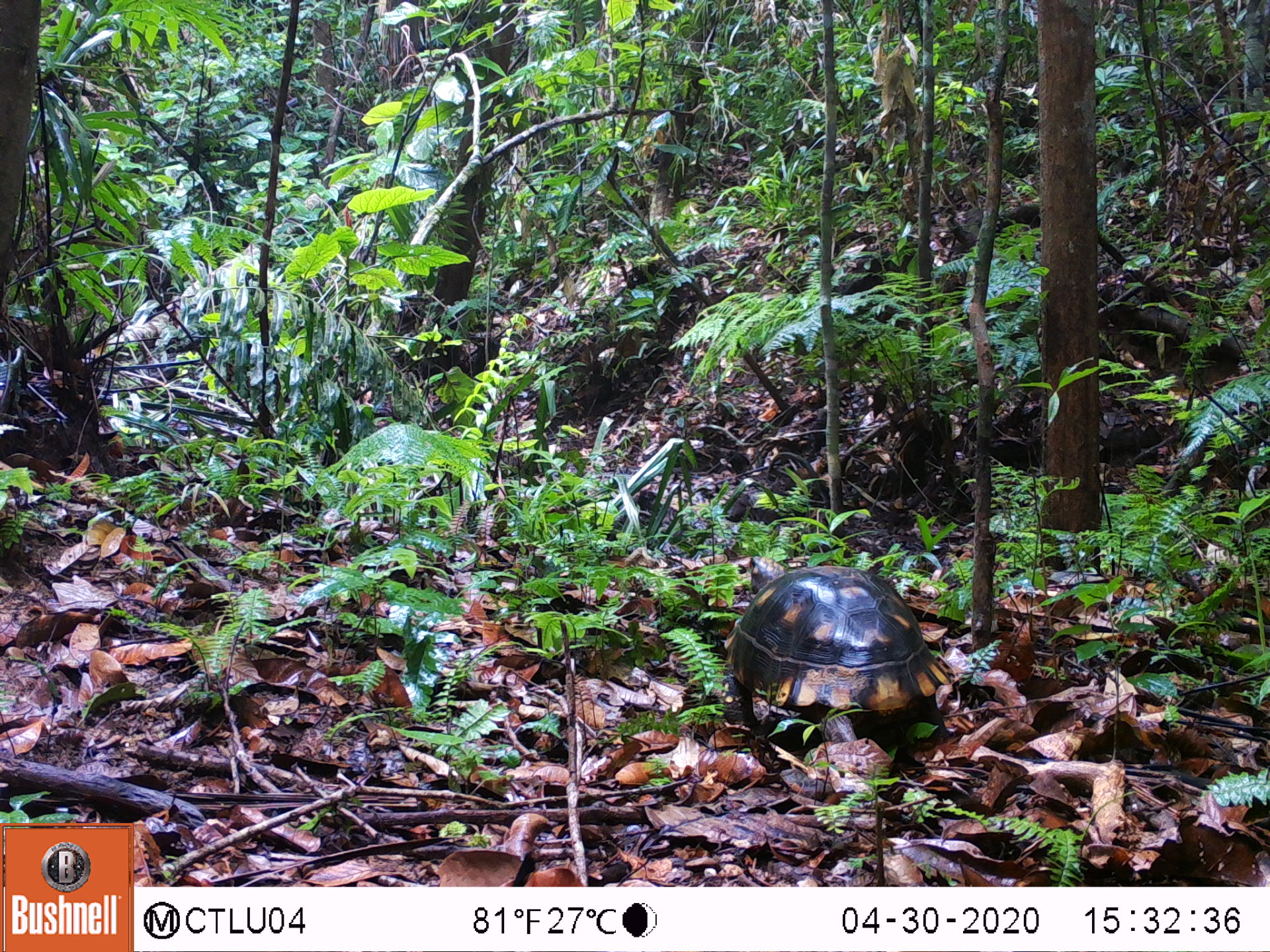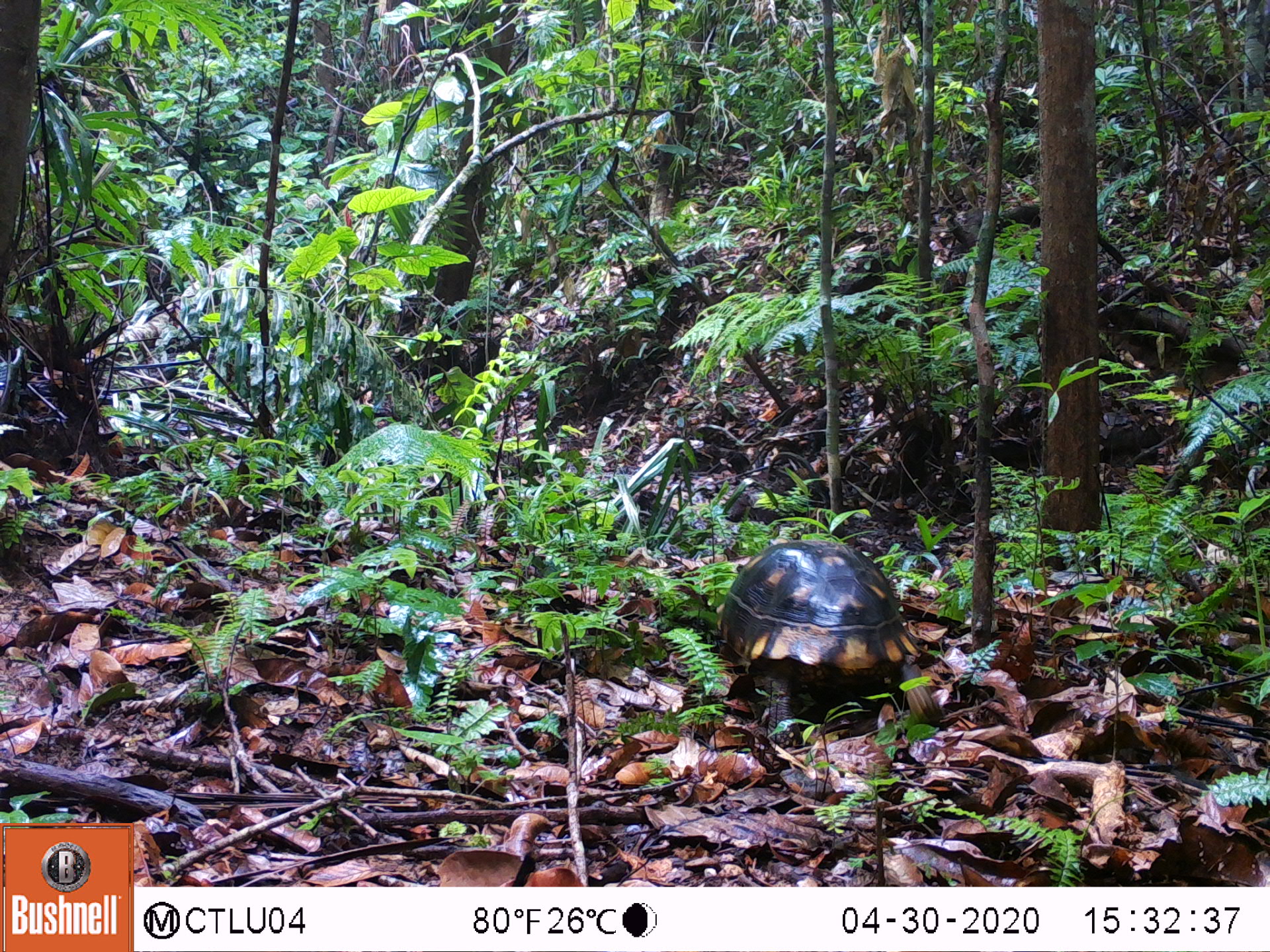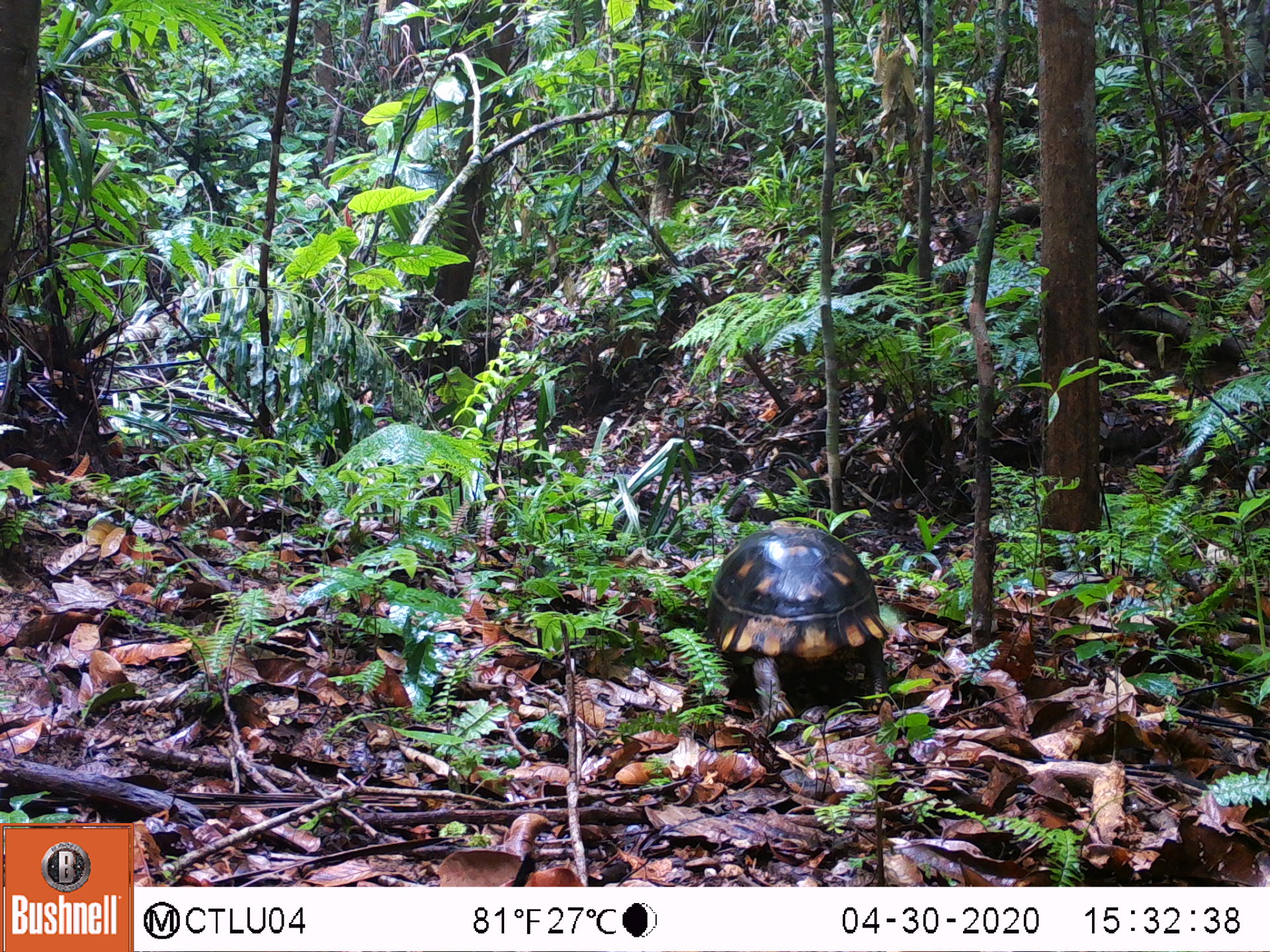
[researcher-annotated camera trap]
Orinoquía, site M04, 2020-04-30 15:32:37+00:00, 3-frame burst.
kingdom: Animalia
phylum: Chordata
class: Reptilia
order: Testudines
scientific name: Testudines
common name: turtles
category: unknown turtle